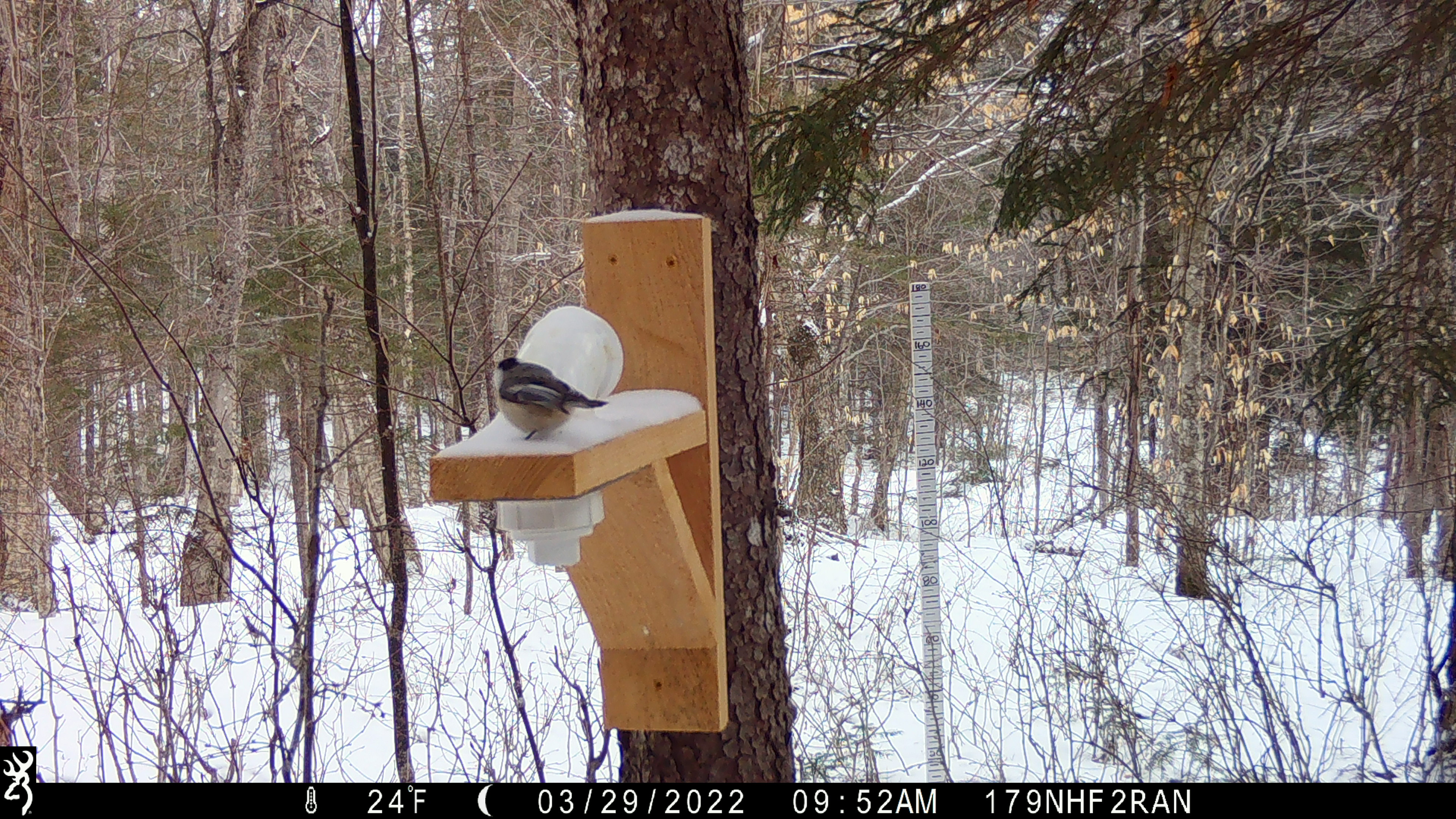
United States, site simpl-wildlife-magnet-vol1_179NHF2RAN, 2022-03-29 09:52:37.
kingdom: Animalia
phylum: Chordata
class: Aves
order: Passeriformes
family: Paridae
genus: Poecile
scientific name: Poecile atricapillus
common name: black-capped chickadee